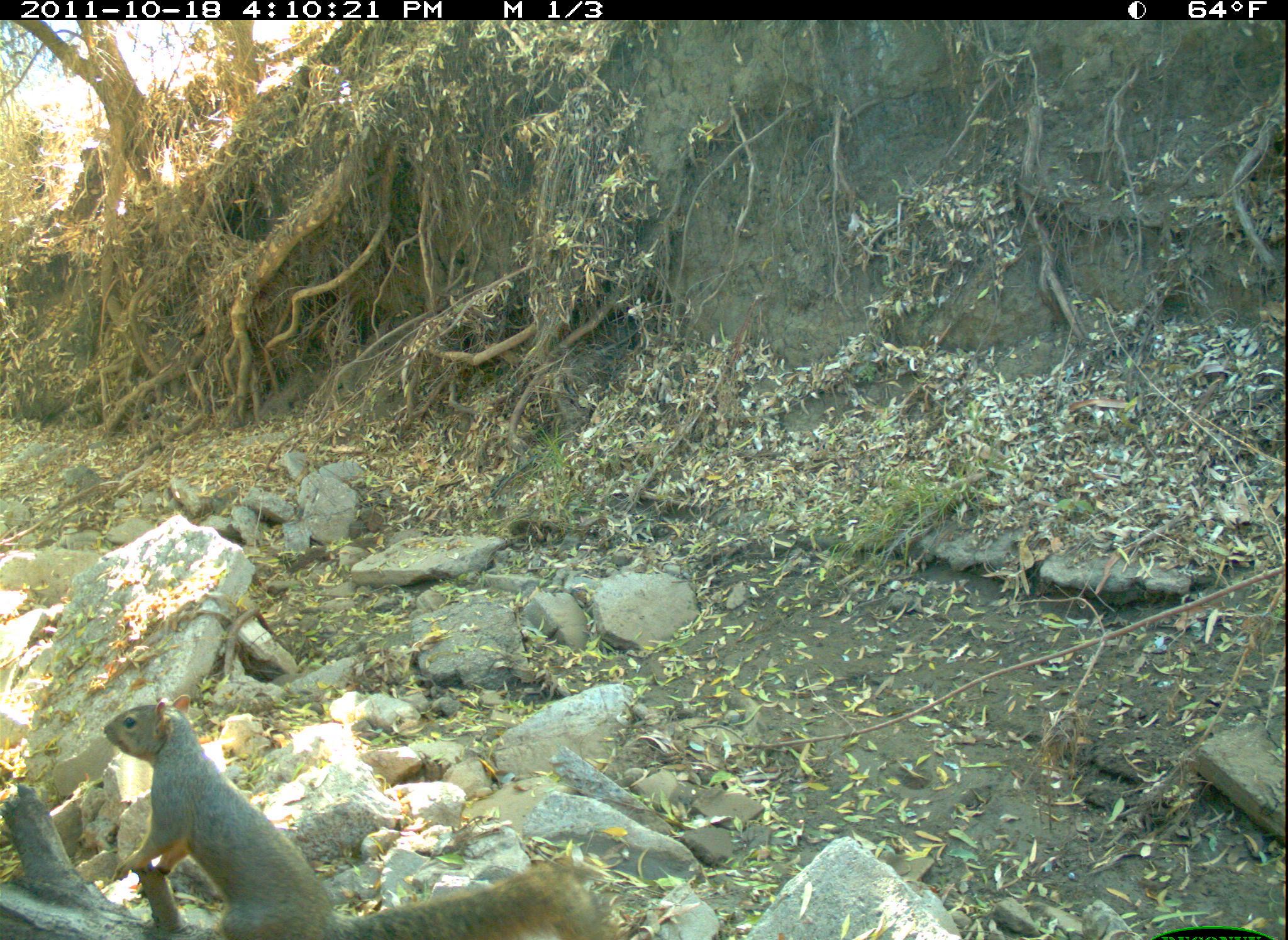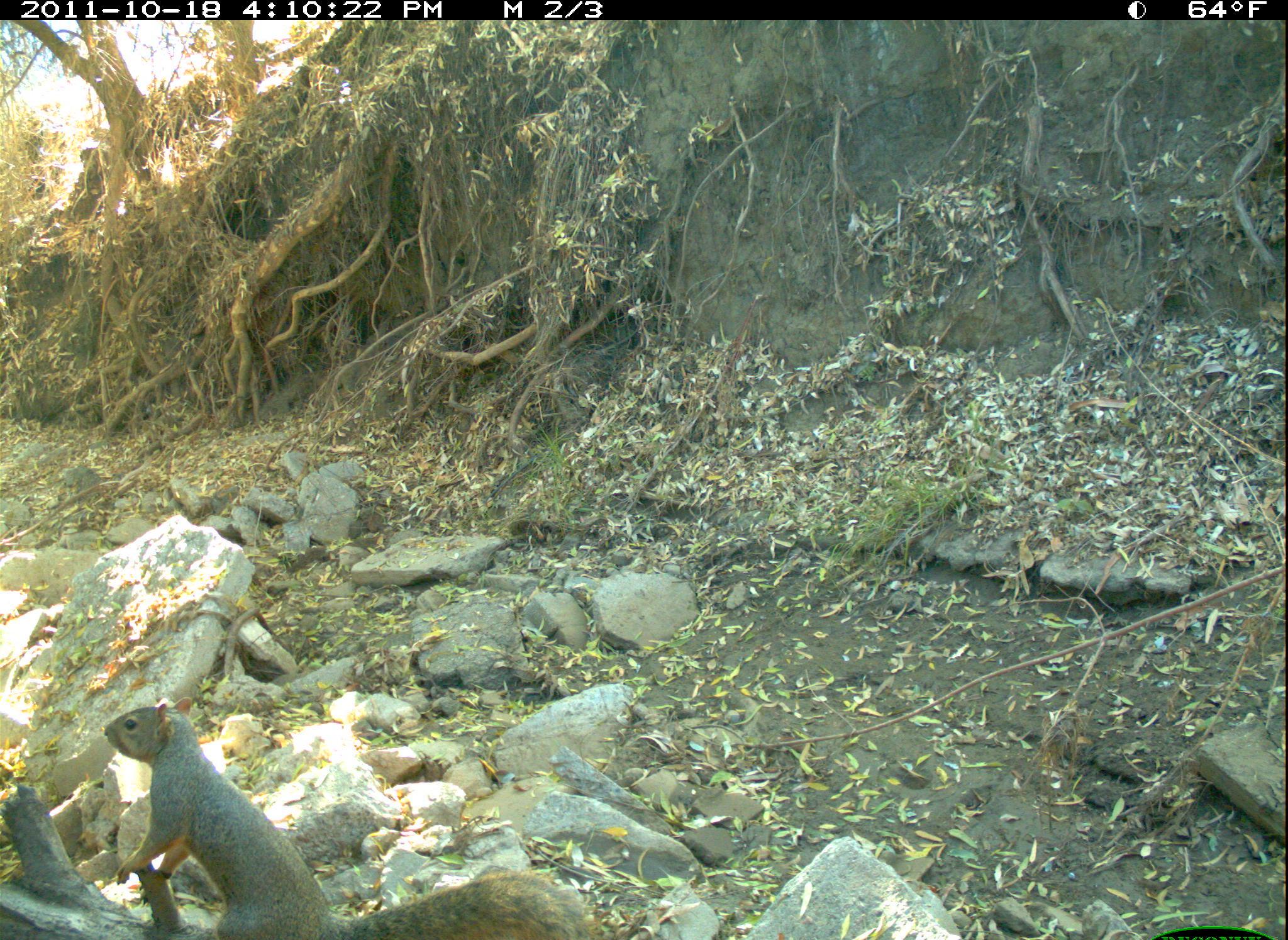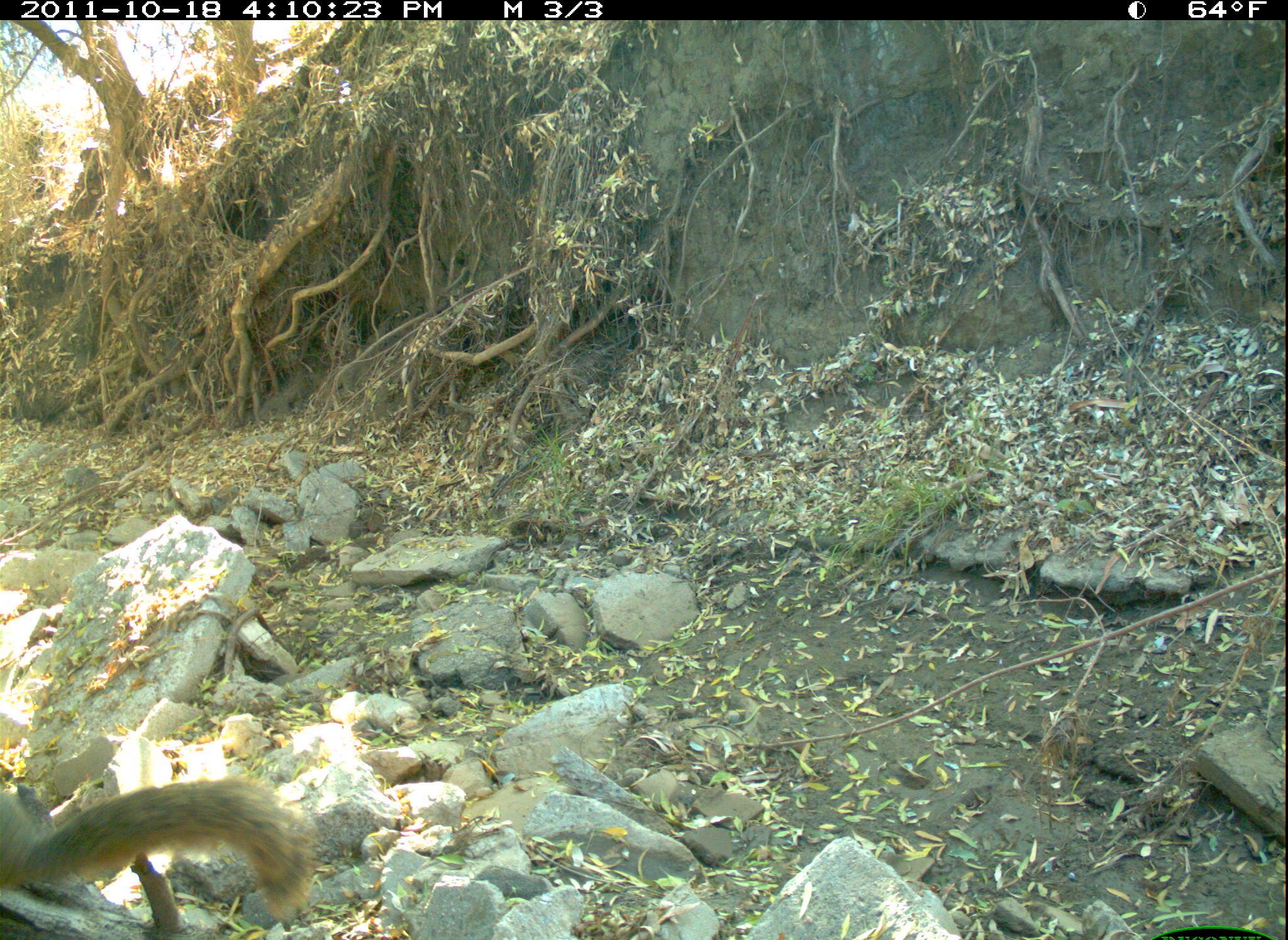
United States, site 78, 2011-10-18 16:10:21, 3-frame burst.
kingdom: Animalia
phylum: Chordata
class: Mammalia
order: Rodentia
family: Sciuridae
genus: Sciurus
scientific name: Sciurus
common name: squirrel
Squirrel (Sciurus).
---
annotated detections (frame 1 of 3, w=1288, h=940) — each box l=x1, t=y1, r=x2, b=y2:
squirrel: l=82, t=689, r=630, b=937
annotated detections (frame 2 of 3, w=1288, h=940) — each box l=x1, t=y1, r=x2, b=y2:
squirrel: l=79, t=688, r=604, b=937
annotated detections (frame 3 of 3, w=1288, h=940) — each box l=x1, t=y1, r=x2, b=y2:
squirrel: l=6, t=723, r=336, b=937